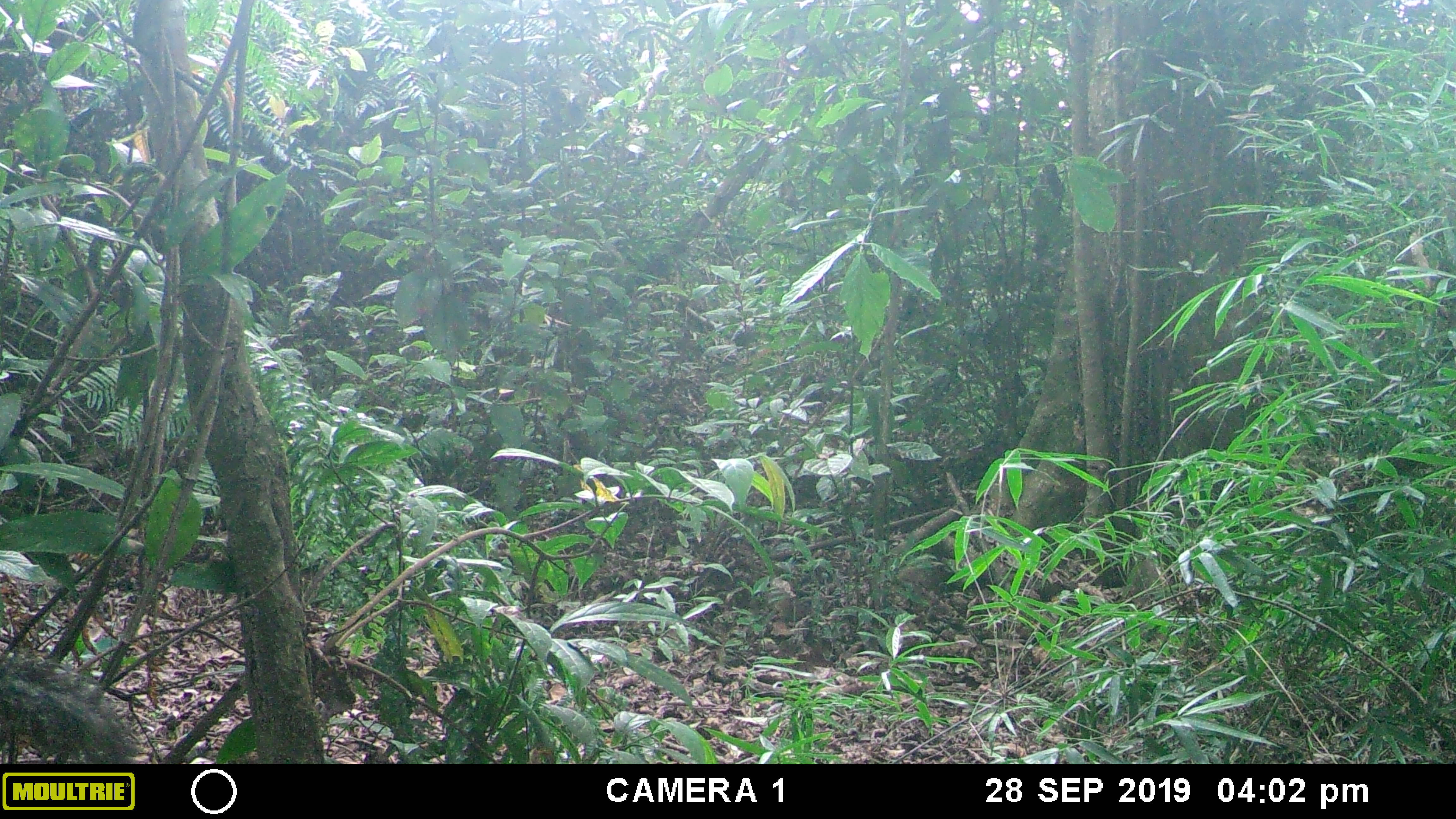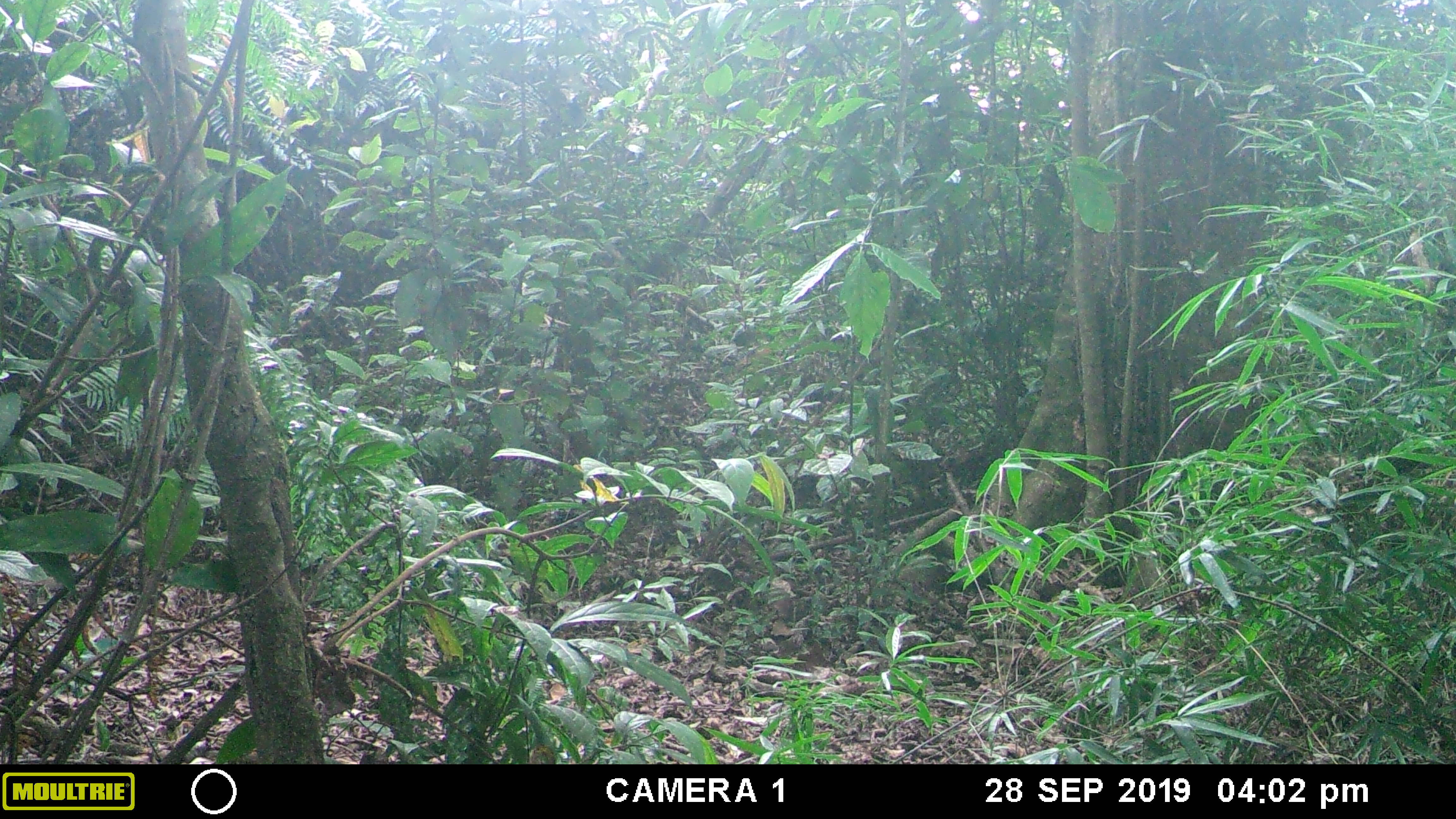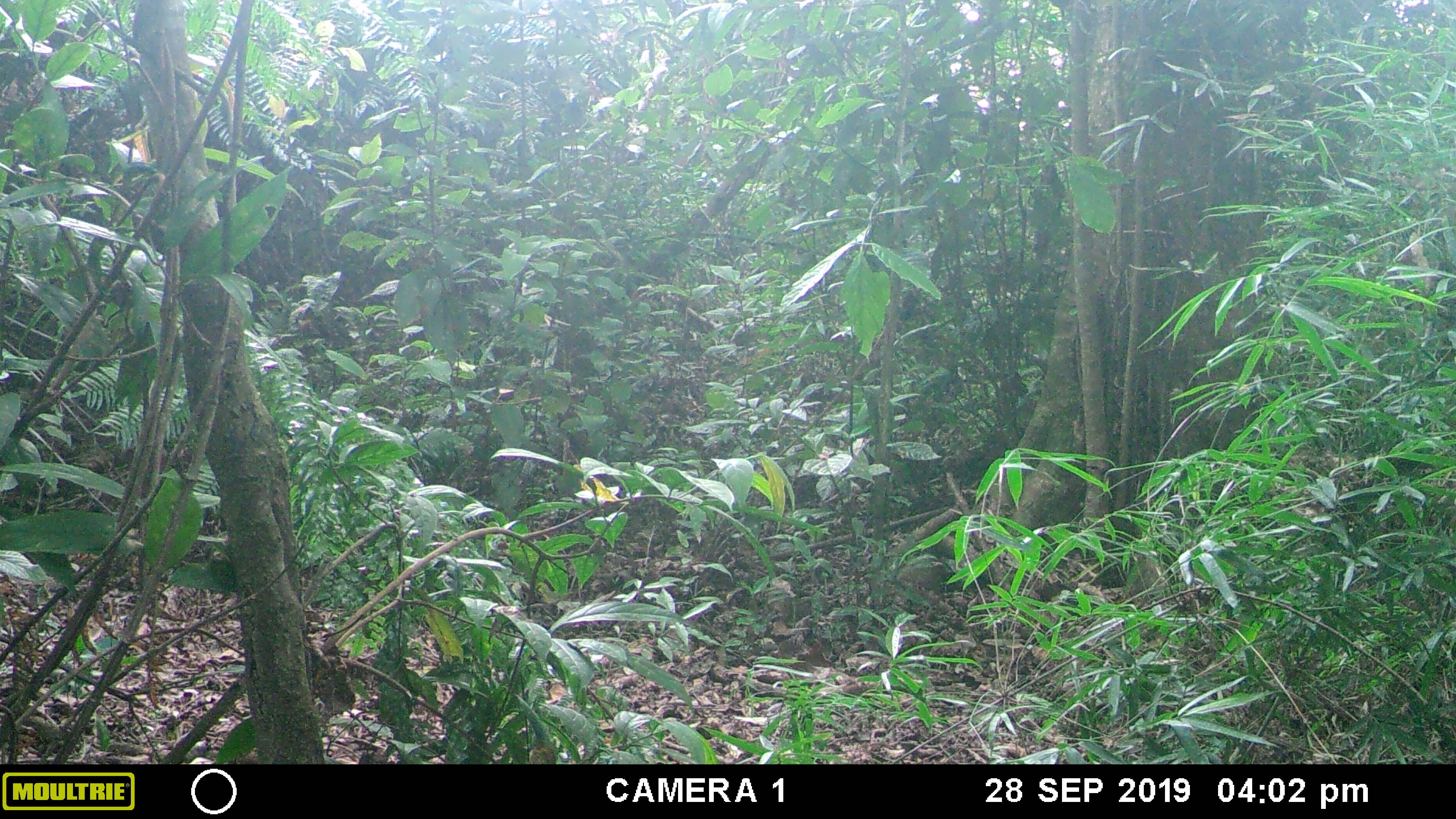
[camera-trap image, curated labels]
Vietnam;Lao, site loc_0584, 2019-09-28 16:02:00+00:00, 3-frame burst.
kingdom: Animalia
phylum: Chordata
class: Mammalia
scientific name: Mammalia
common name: mammal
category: unidentified small mammal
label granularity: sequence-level